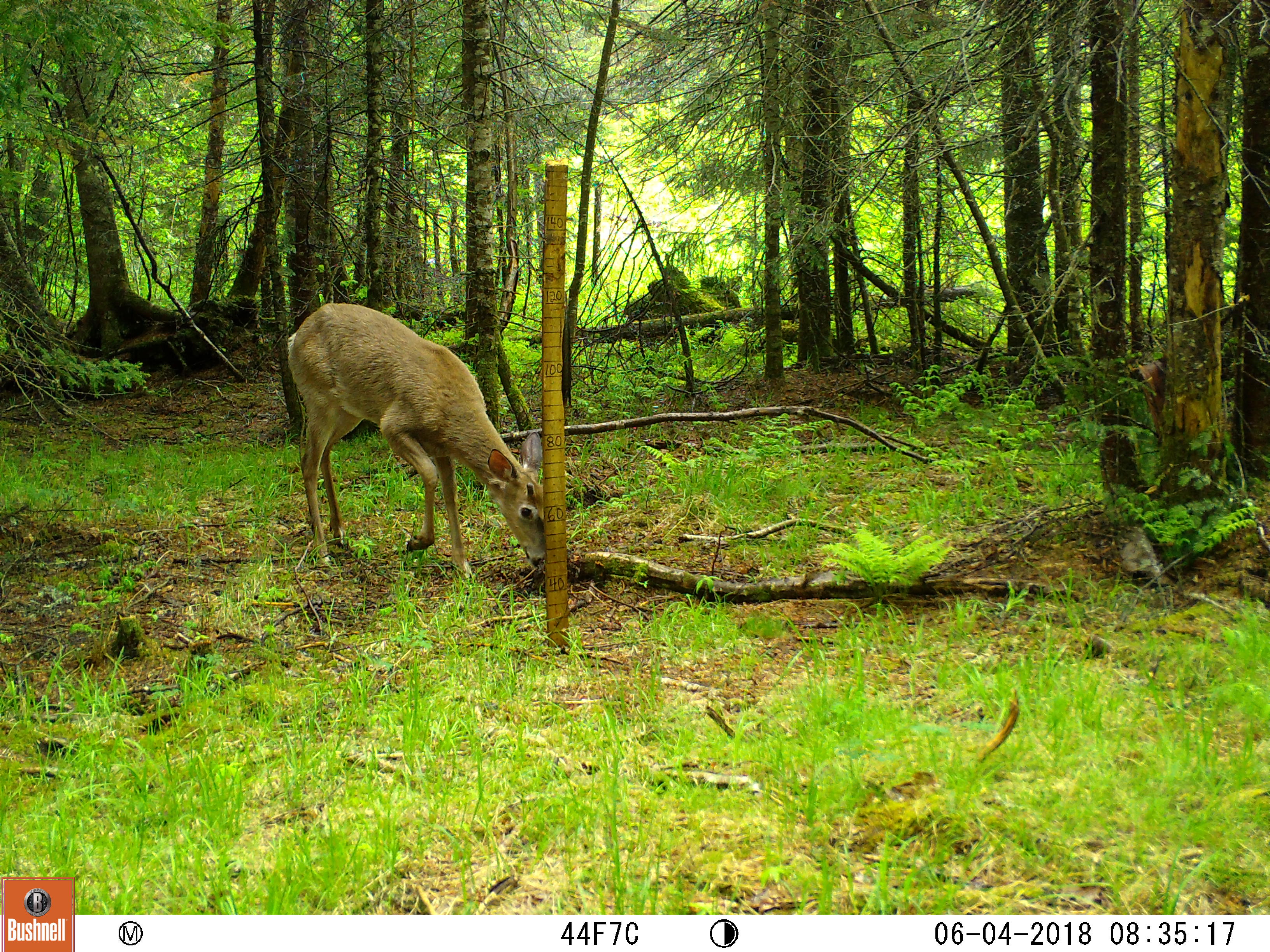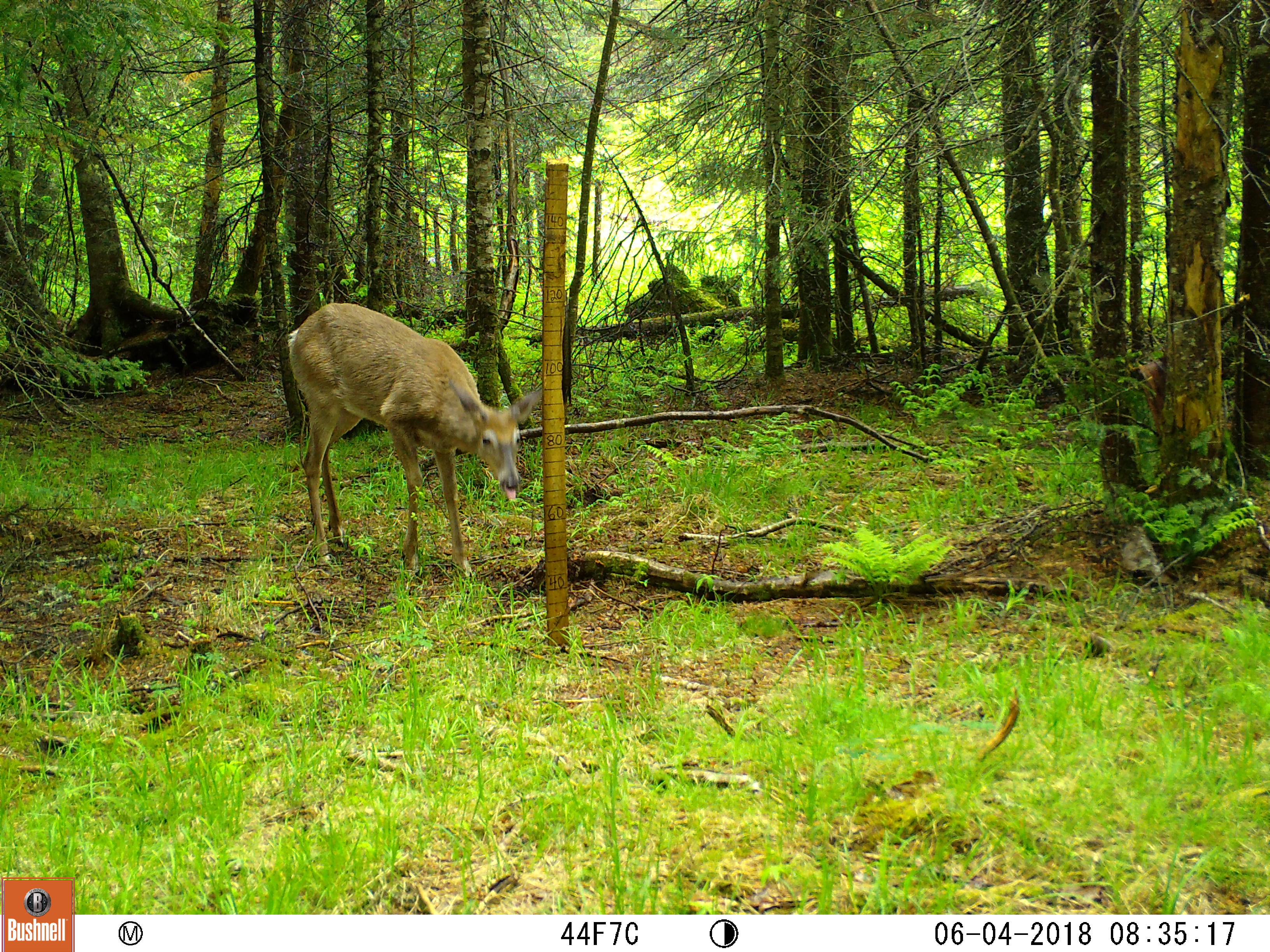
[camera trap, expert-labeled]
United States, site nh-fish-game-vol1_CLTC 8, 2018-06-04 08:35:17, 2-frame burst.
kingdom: Animalia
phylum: Chordata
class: Mammalia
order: Artiodactyla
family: Cervidae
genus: Odocoileus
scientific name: Odocoileus virginianus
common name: white-tailed deer